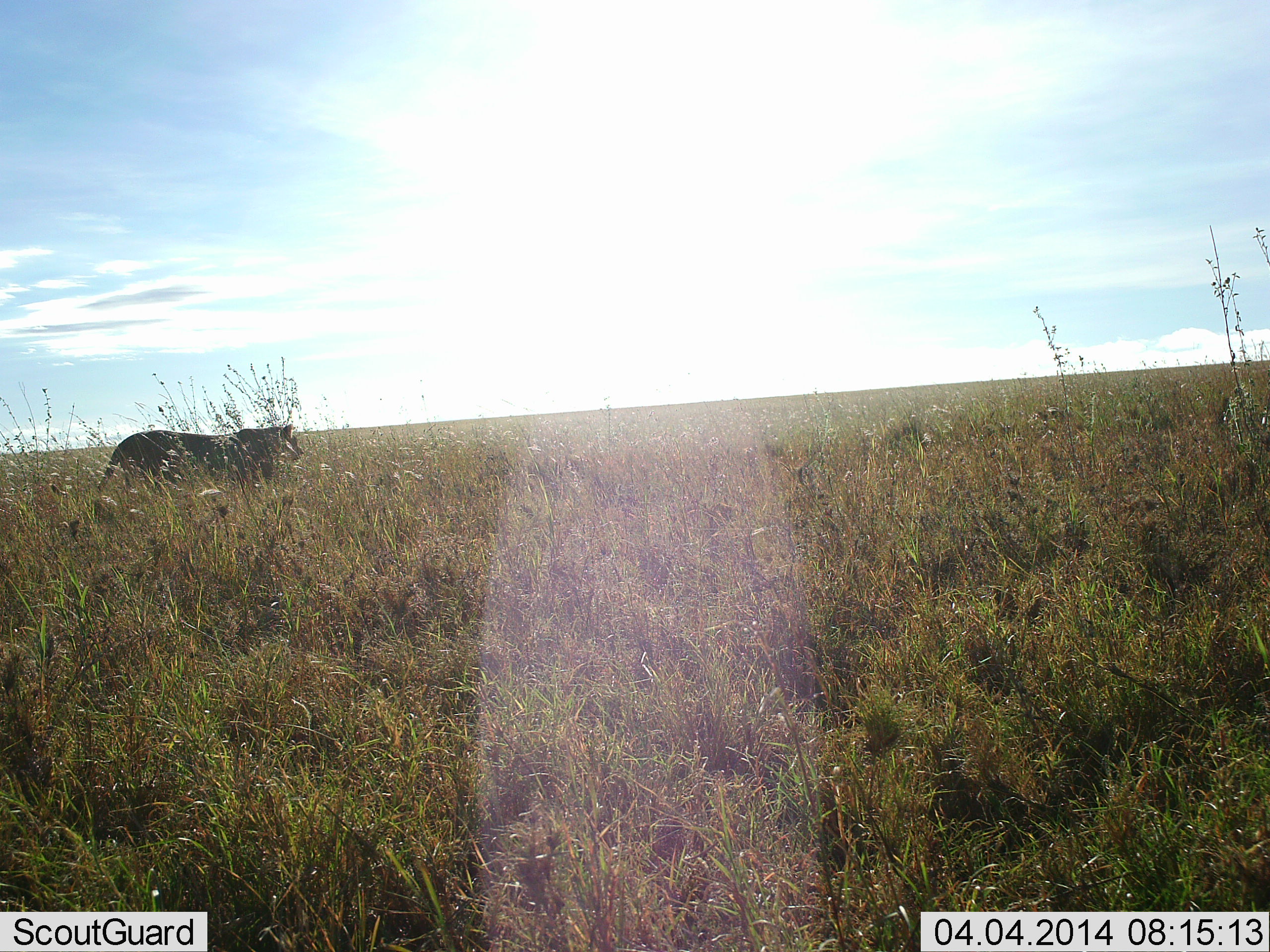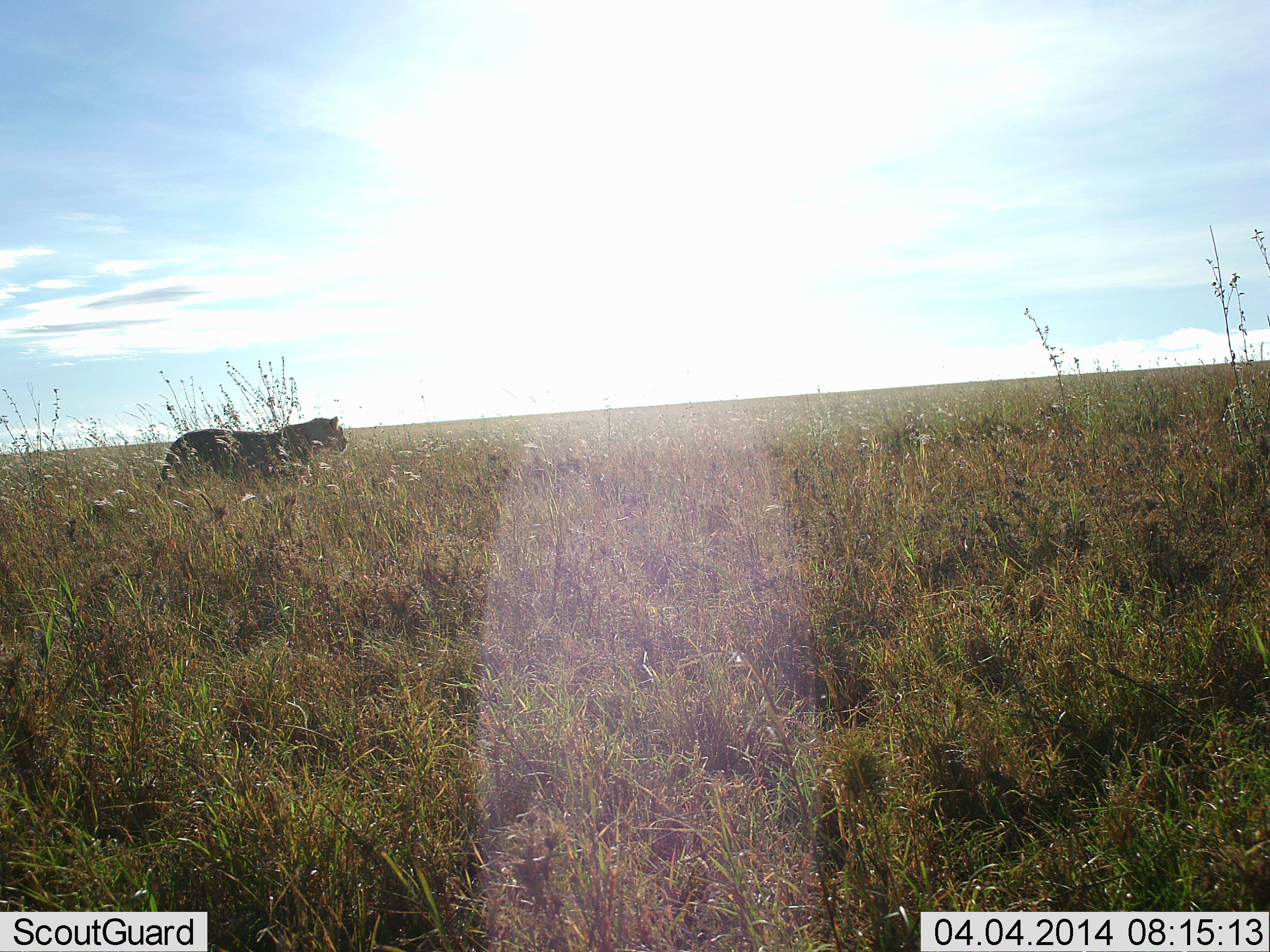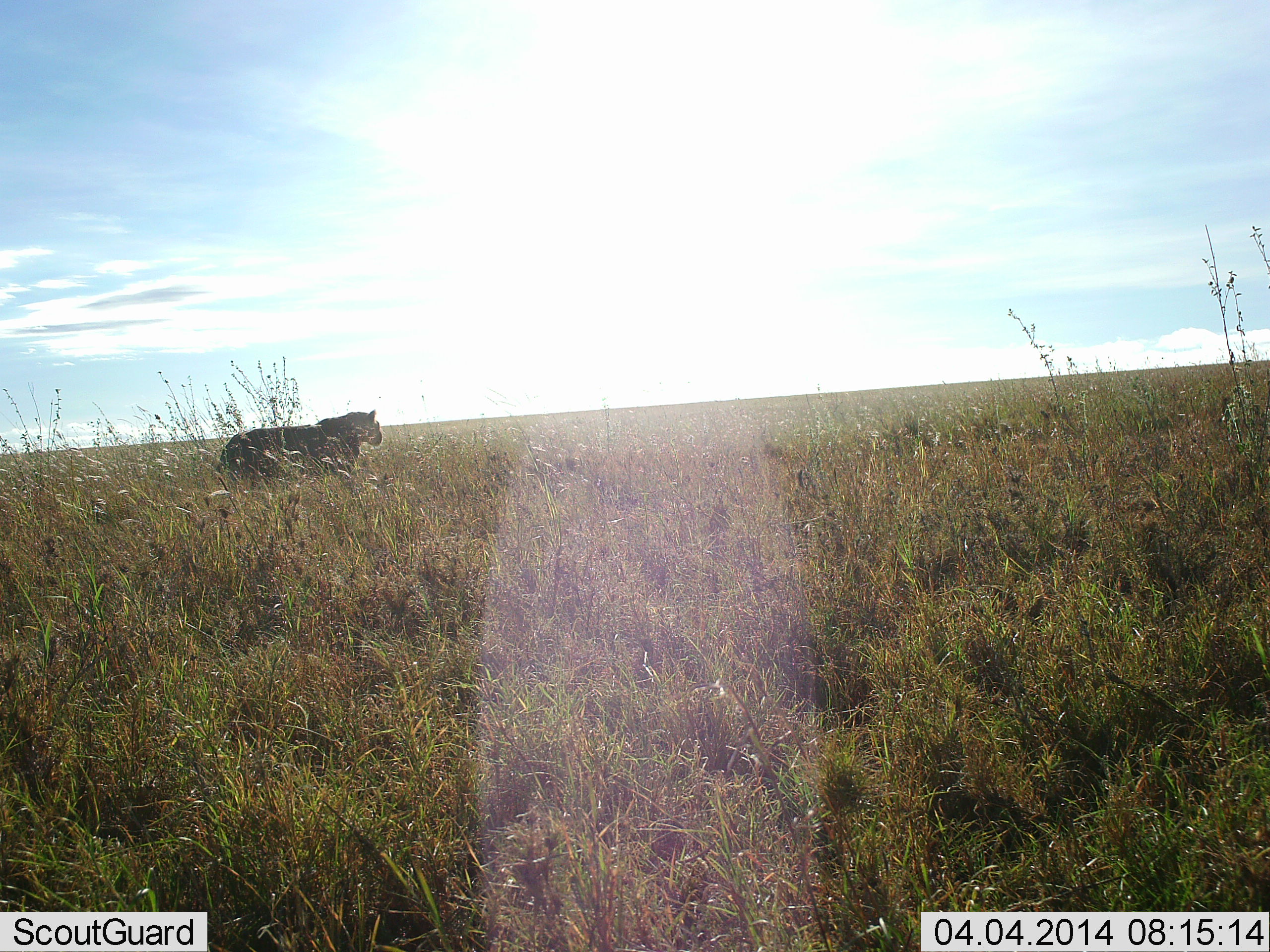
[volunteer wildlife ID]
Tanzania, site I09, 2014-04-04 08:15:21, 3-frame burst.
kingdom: Animalia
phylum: Chordata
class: Mammalia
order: Carnivora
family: Felidae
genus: Panthera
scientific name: Panthera leo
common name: lion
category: lionfemale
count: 1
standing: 0%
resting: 0%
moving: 100%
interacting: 0%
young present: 0%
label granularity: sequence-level